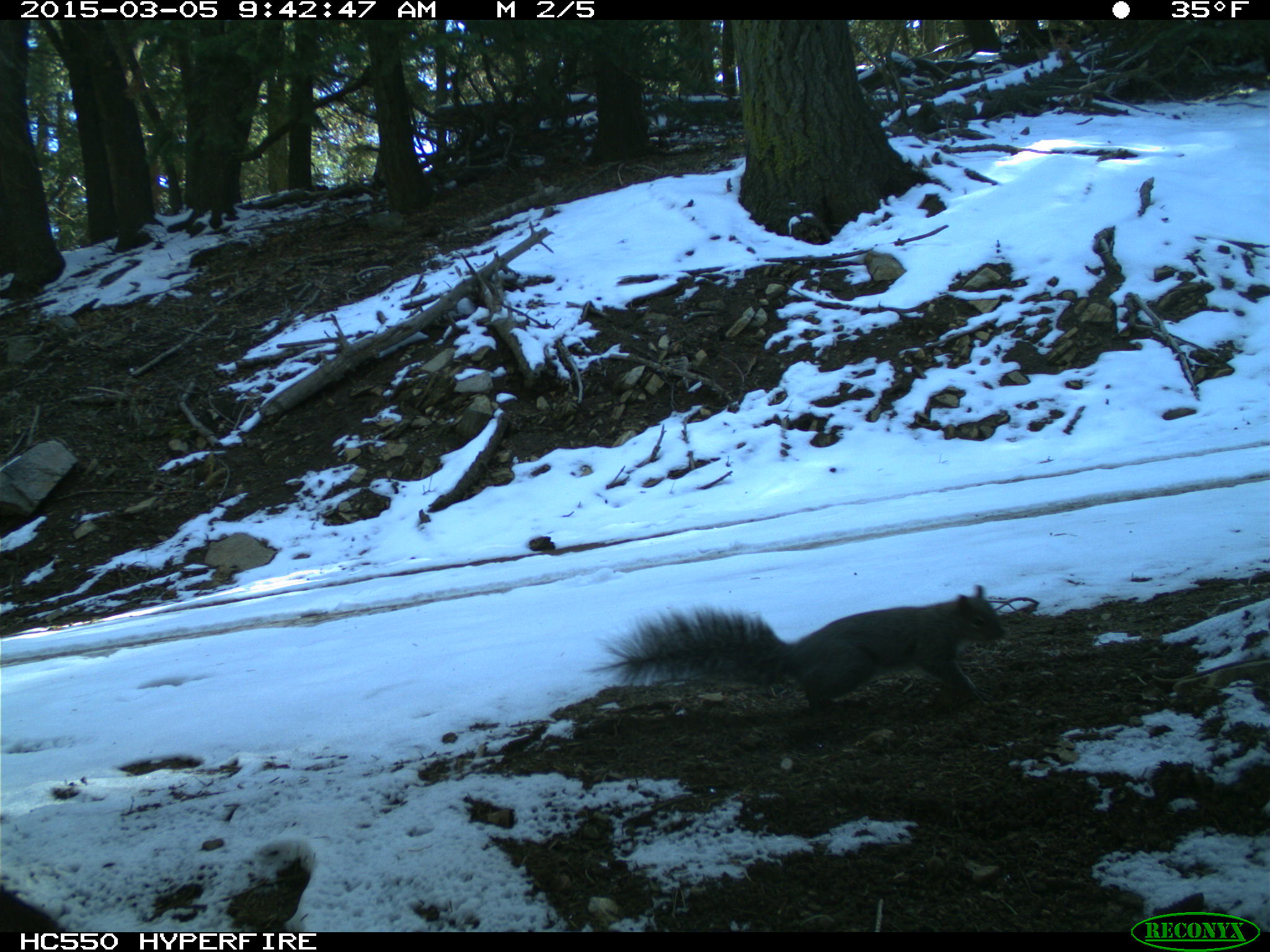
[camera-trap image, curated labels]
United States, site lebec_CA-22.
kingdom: Animalia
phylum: Chordata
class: Mammalia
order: Rodentia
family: Sciuridae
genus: Sciurus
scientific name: Sciurus carolinensis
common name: eastern gray squirrel